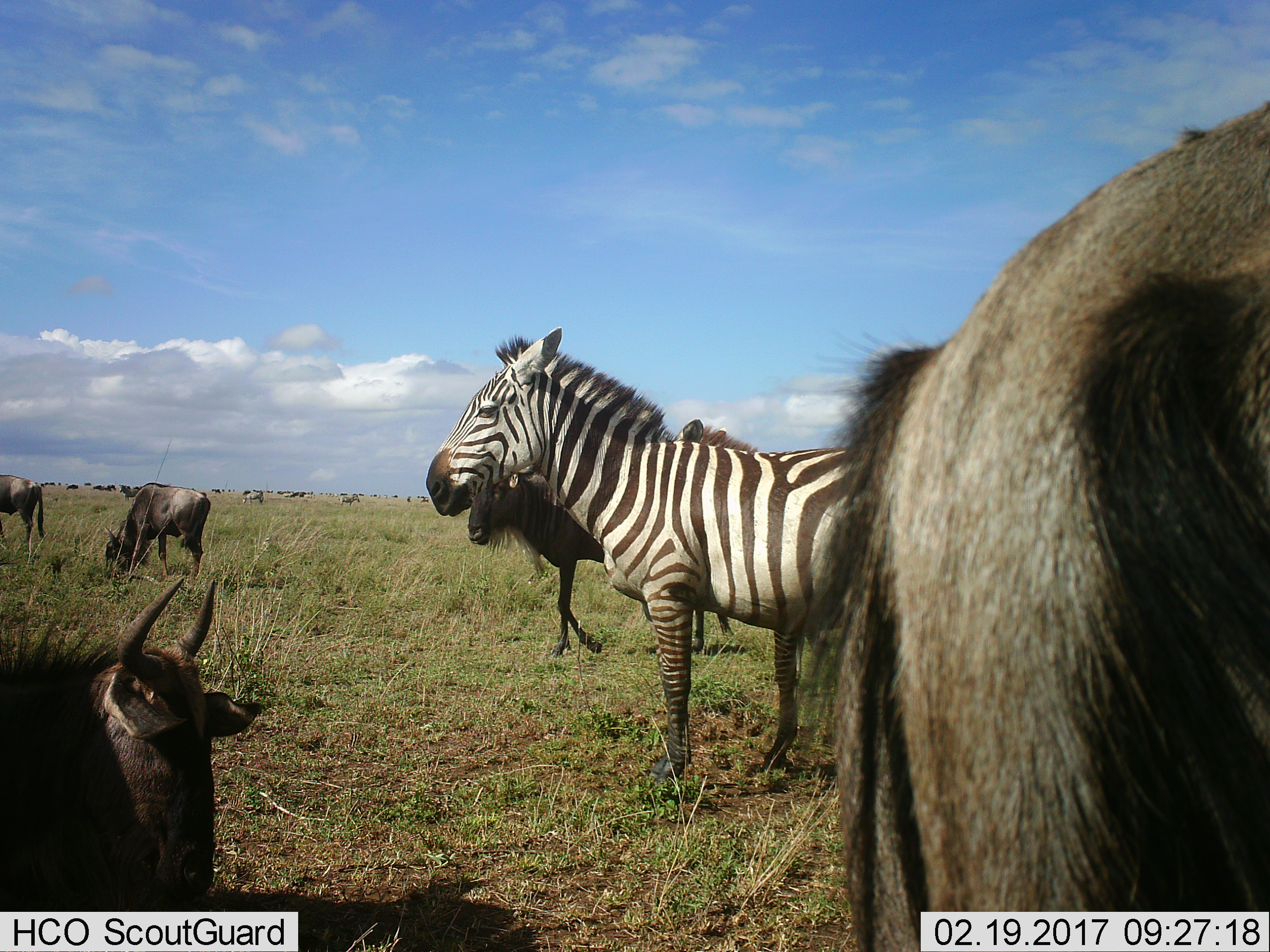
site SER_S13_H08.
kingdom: Animalia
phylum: Chordata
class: Mammalia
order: Artiodactyla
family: Bovidae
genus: Connochaetes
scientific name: Connochaetes taurinus taurinus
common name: blue wildebeest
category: wildebeestblue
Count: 11-50.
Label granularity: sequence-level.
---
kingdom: Animalia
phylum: Chordata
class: Mammalia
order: Perissodactyla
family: Equidae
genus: Equus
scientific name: Equus quagga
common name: plains zebra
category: zebraplains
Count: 4.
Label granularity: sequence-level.